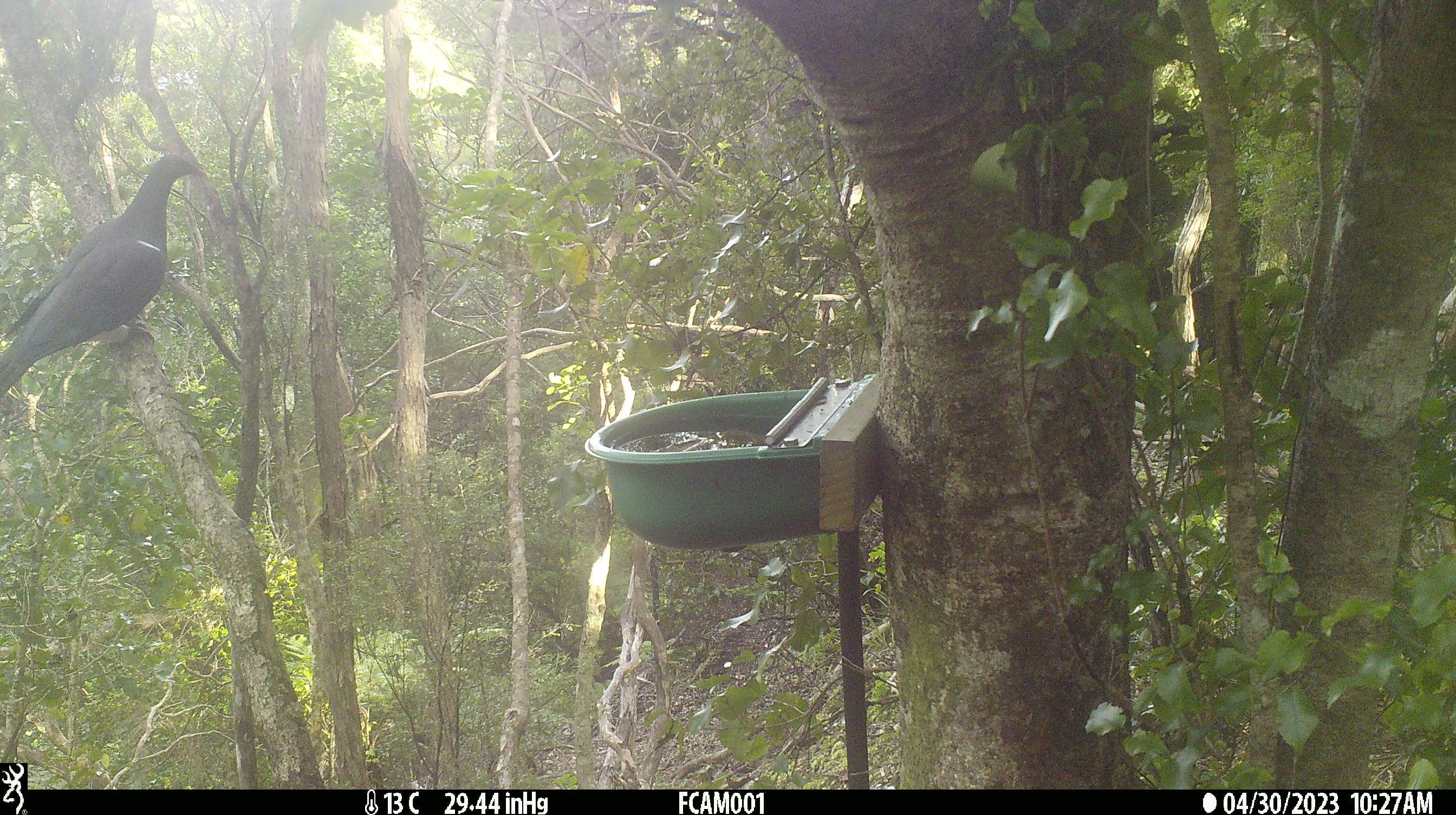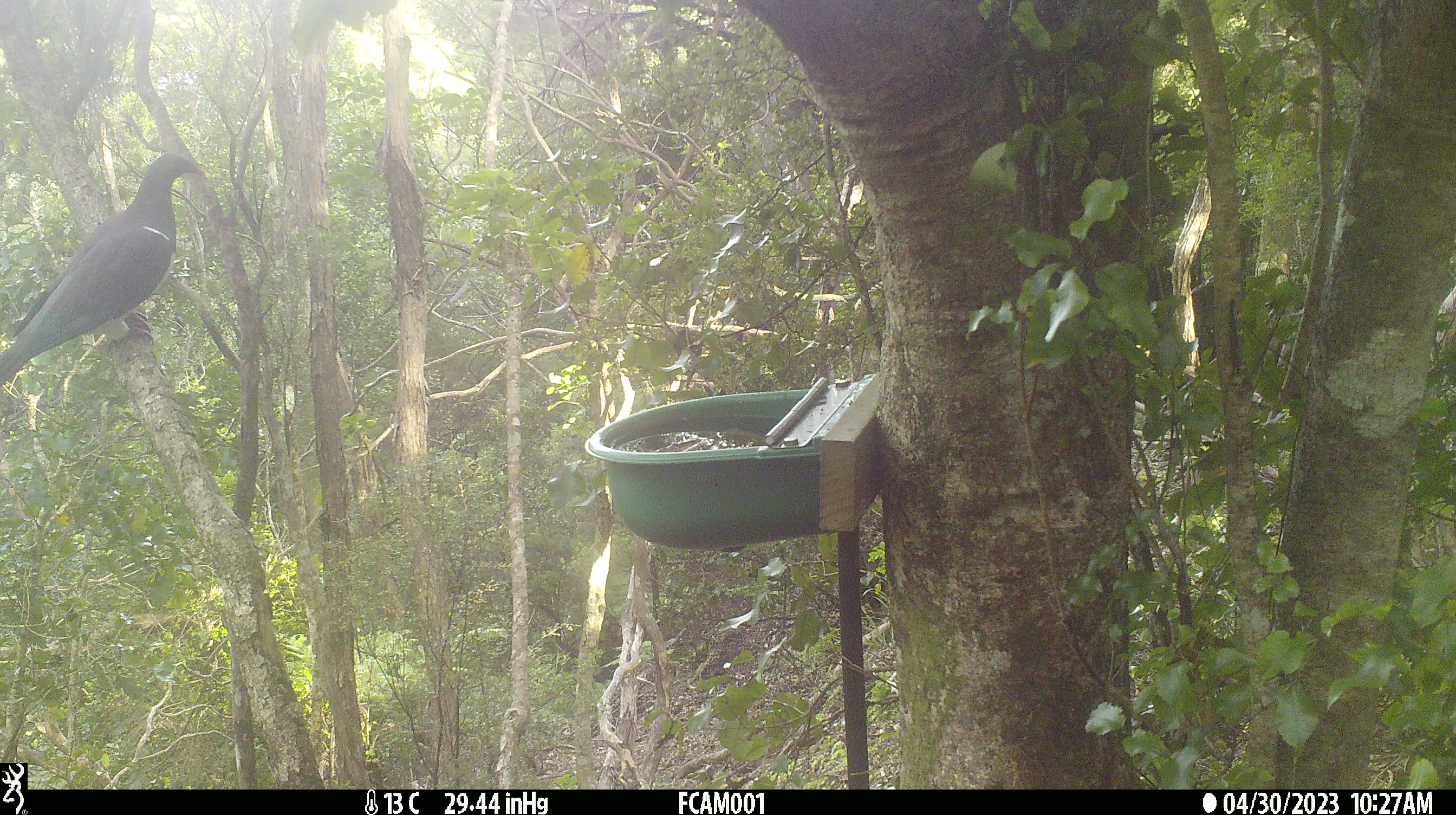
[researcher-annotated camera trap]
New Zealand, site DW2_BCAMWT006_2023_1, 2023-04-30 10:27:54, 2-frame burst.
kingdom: Animalia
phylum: Chordata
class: Aves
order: Columbiformes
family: Columbidae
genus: Hemiphaga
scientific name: Hemiphaga novaeseelandiae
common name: new zealand pigeon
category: kereru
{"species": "kereru (new zealand pigeon) (Hemiphaga novaeseelandiae)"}